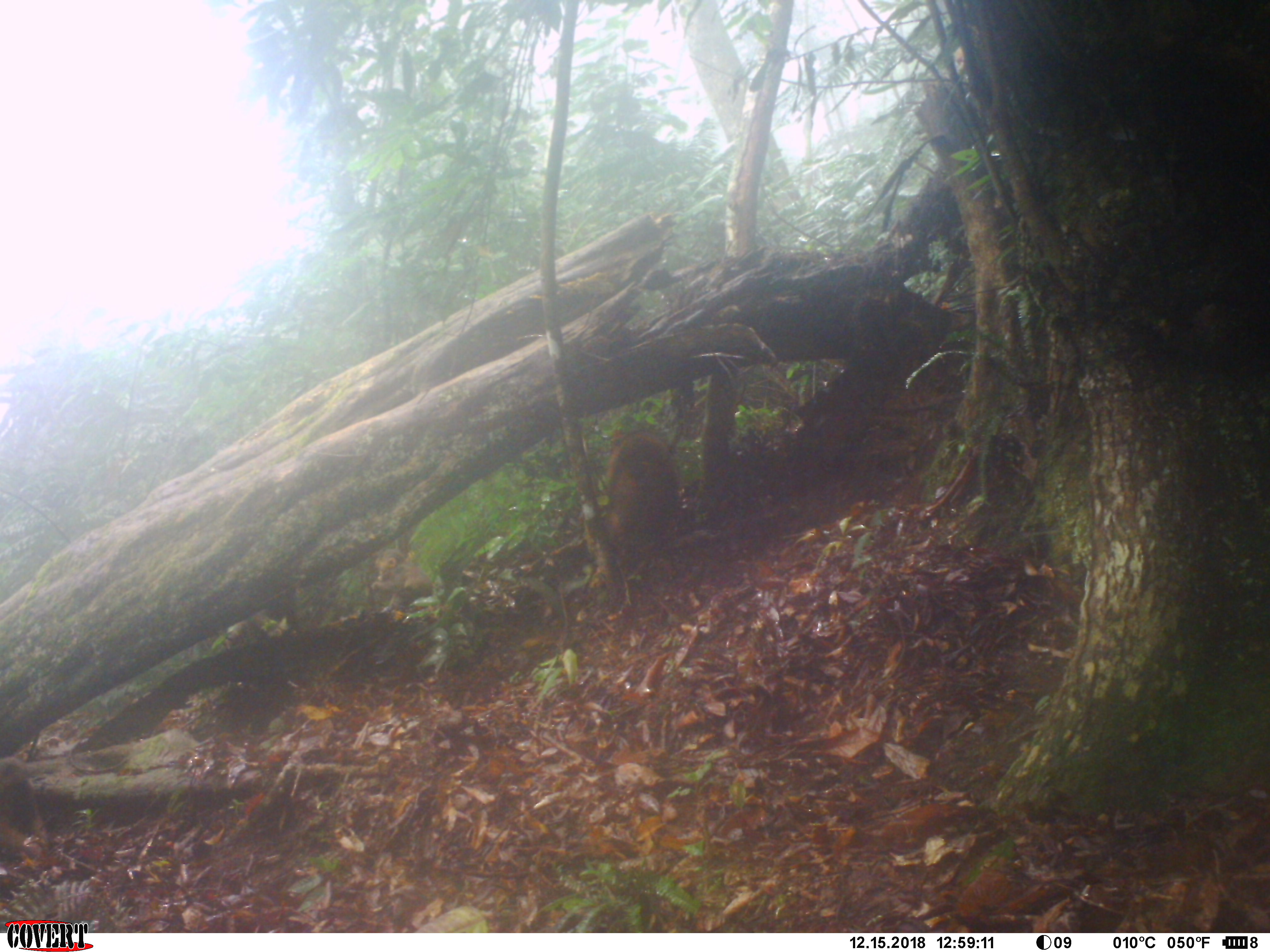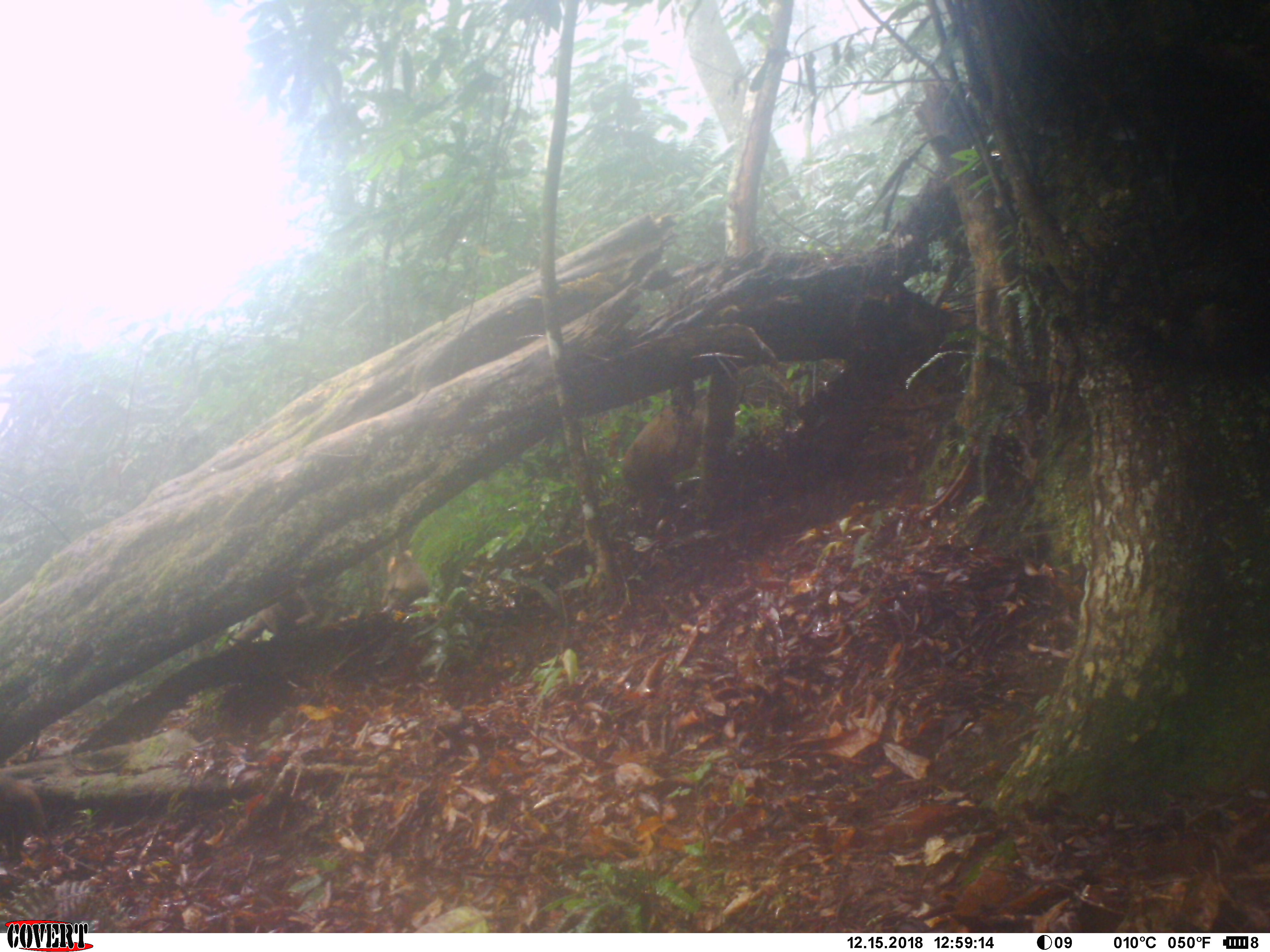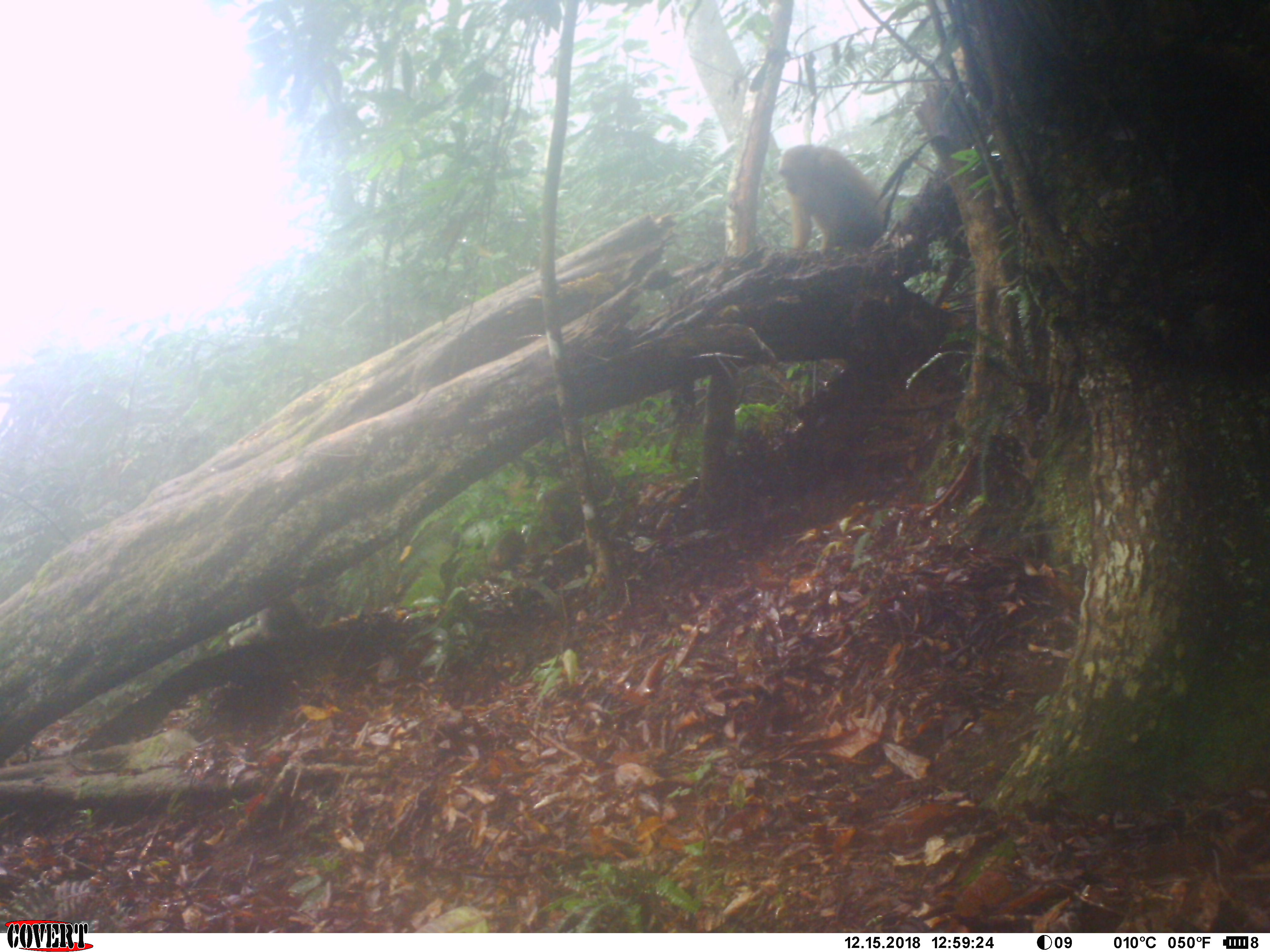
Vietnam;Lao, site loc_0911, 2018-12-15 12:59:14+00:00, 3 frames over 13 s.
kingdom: Animalia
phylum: Chordata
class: Mammalia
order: Primates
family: Cercopithecidae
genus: Macaca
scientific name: Macaca arctoides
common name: stump-tailed macaque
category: stump tailed macaque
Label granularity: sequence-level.